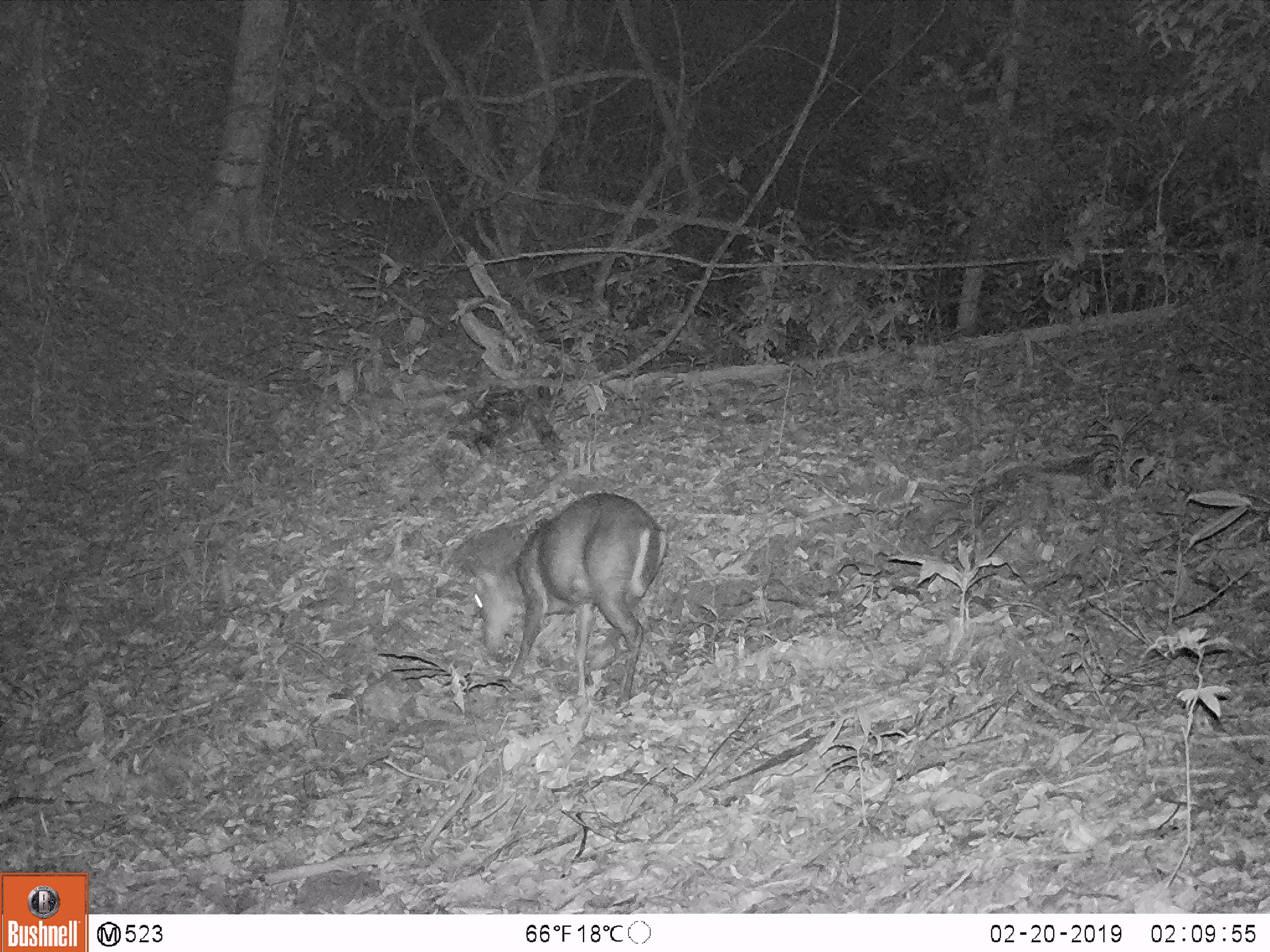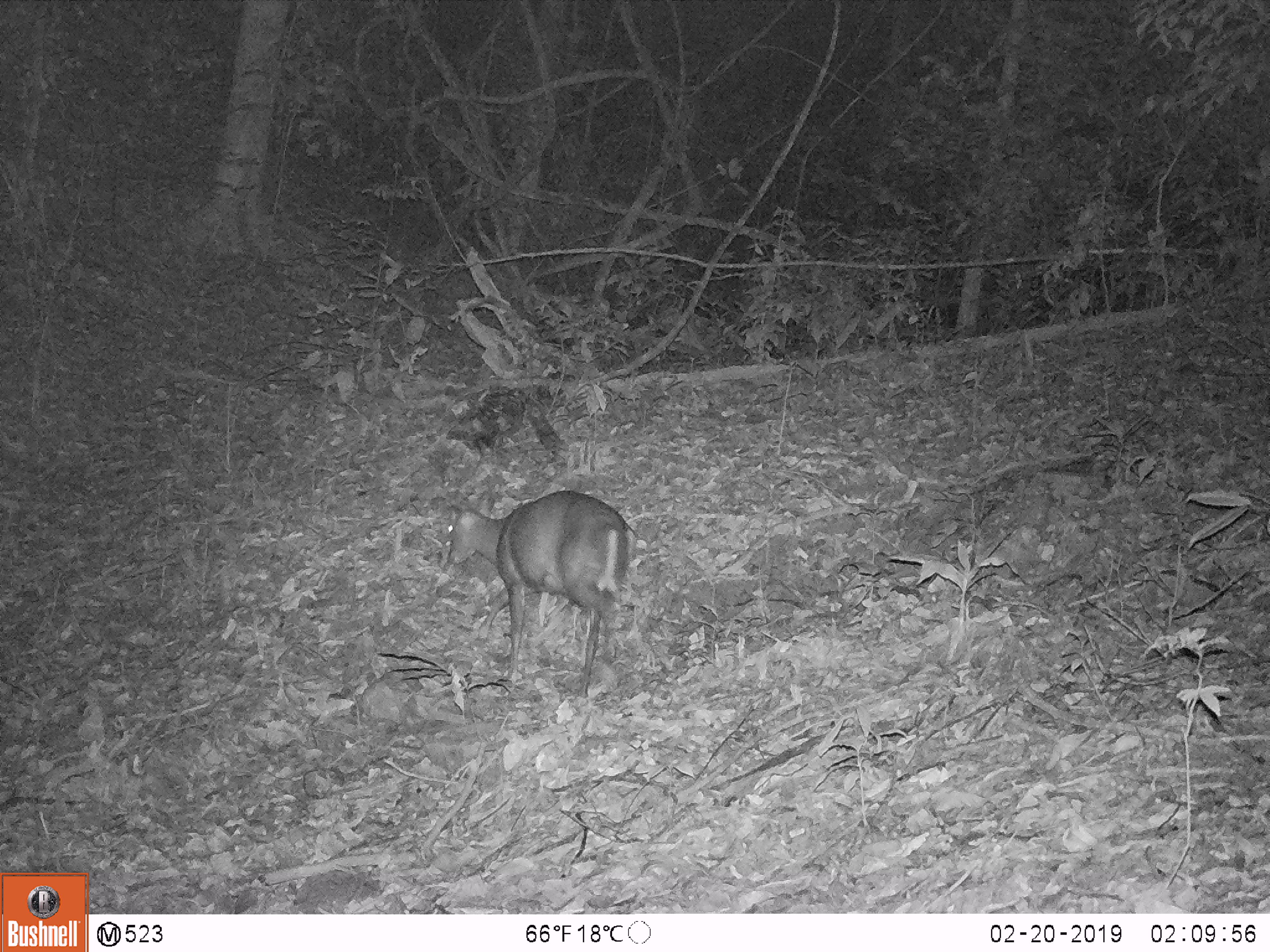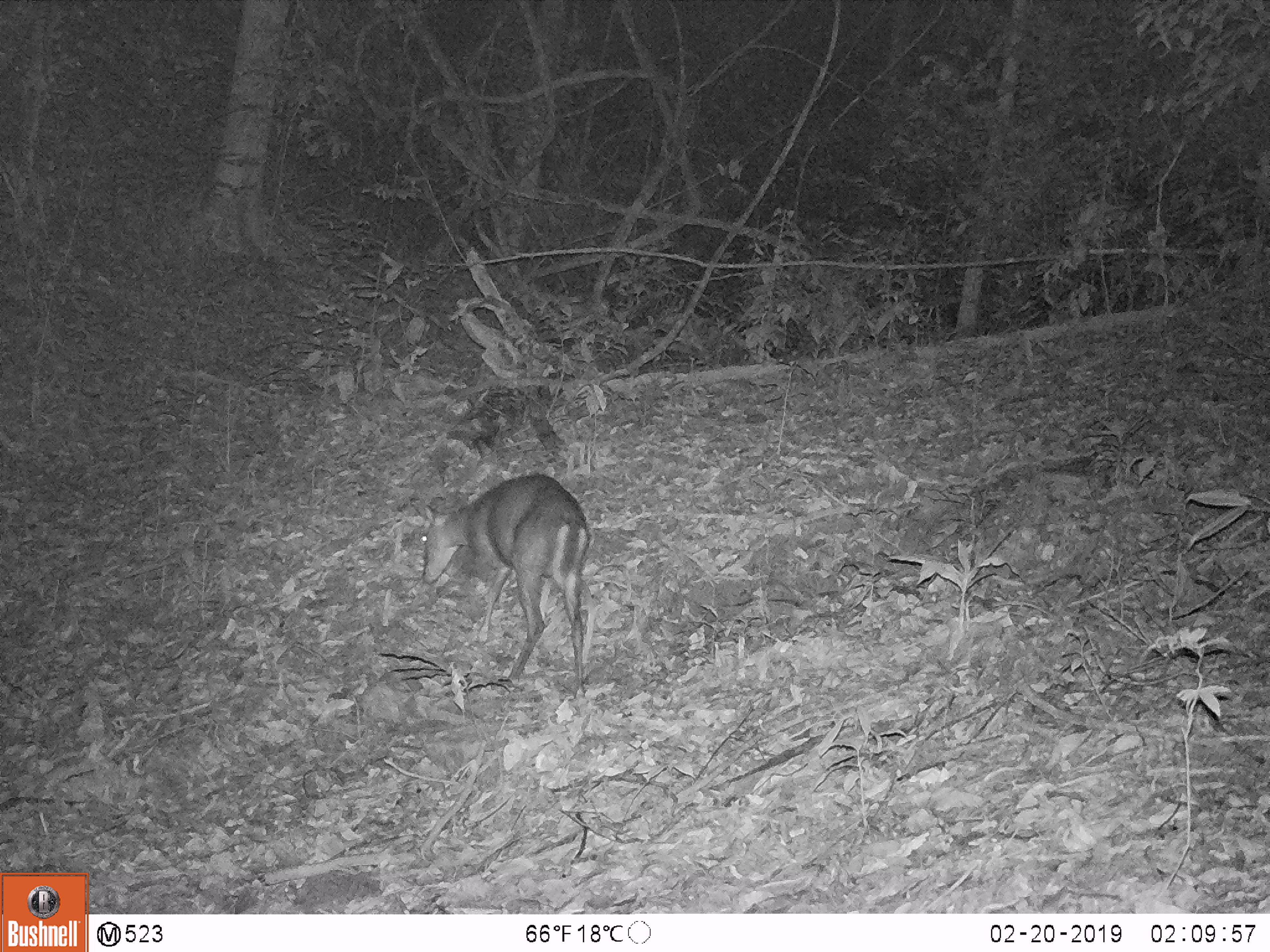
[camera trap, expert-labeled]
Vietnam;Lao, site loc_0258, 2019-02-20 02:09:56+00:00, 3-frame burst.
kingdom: Animalia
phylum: Chordata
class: Mammalia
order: Artiodactyla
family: Cervidae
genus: Muntiacus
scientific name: Muntiacus rooseveltorum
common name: roosevelt's muntjac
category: roosevelts muntjac group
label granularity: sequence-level